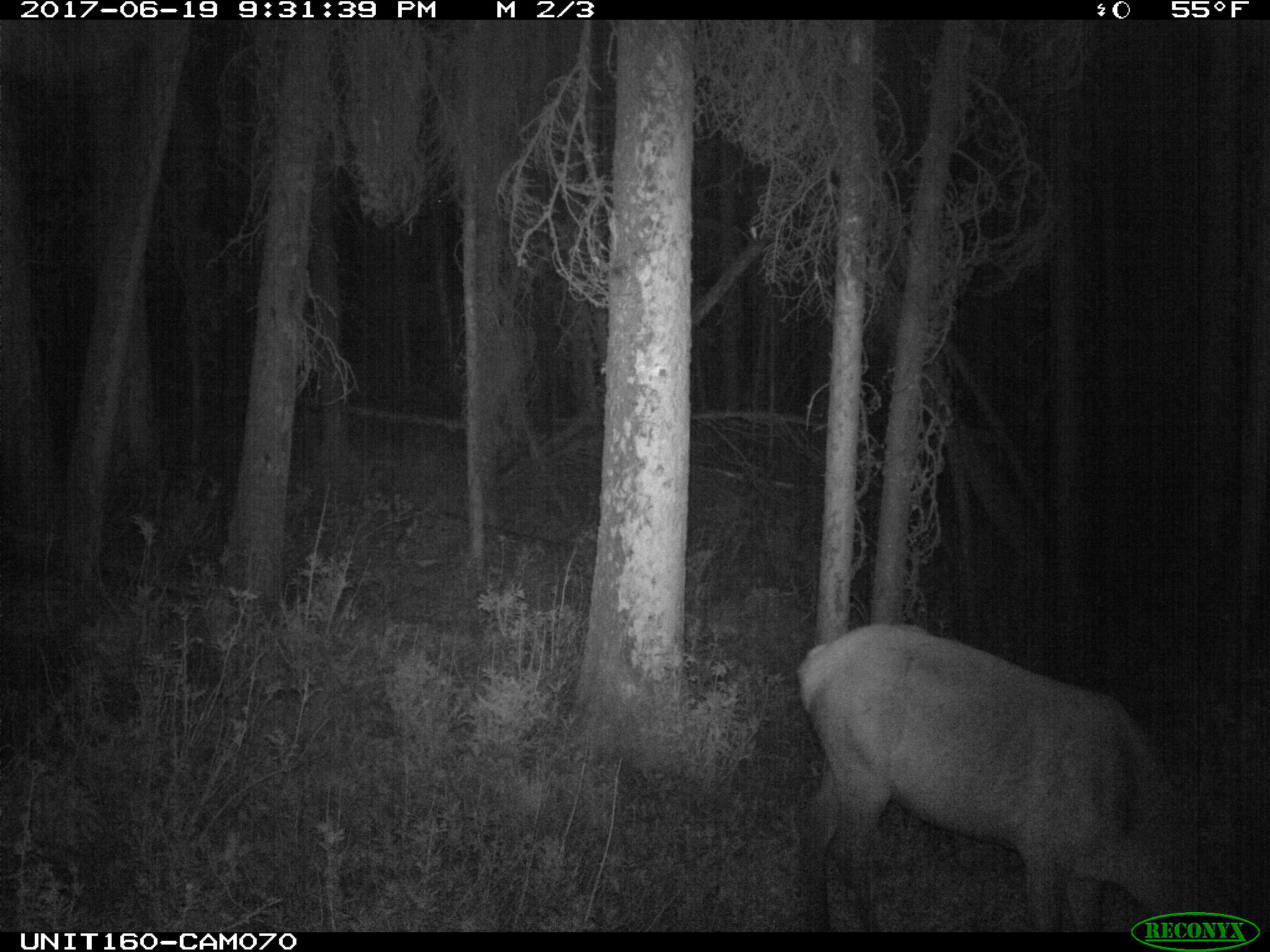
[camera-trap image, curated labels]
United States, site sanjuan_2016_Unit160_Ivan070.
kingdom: Animalia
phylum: Chordata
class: Mammalia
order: Artiodactyla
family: Cervidae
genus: Cervus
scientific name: Cervus elaphus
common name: red deer